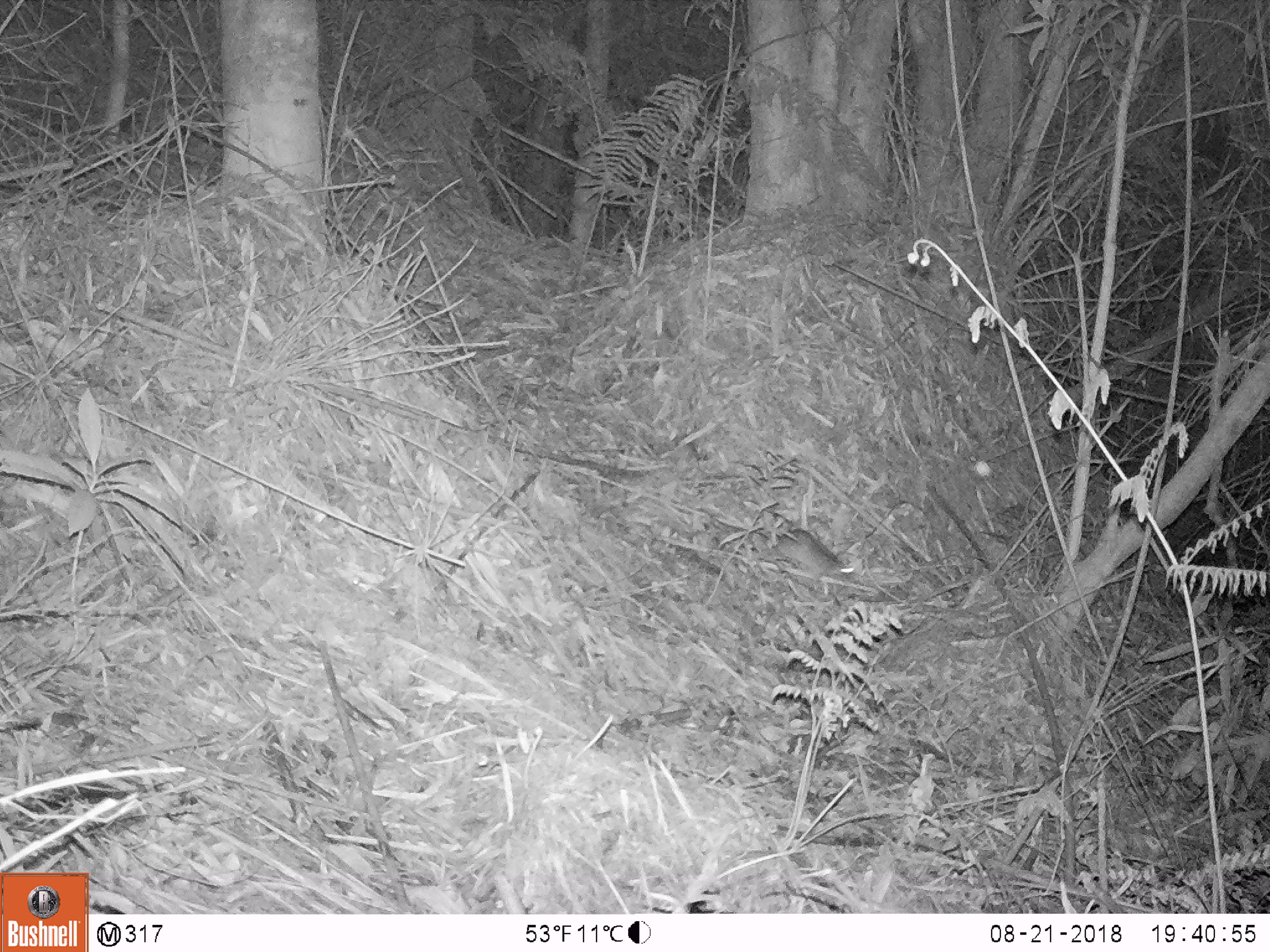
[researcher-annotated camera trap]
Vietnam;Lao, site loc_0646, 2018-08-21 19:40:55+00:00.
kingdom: Animalia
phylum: Chordata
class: Mammalia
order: Rodentia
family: Muridae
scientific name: Muridae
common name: old-world mice and rats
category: unidentified murid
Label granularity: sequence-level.